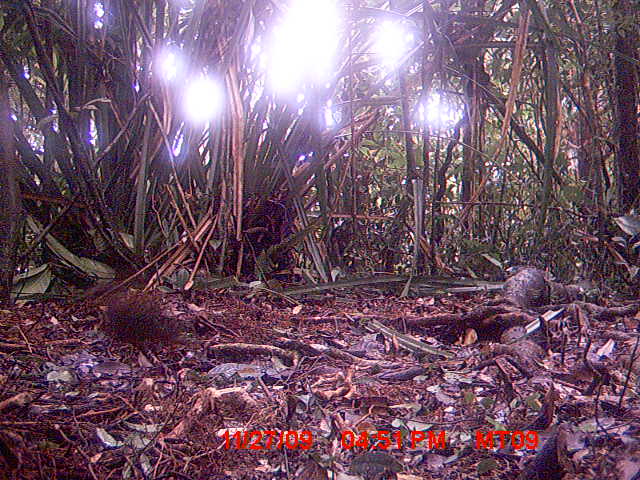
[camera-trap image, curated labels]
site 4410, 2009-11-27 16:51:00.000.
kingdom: Animalia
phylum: Chordata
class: Aves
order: Coraciiformes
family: Brachypteraciidae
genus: Brachypteracias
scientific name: Brachypteracias squamiger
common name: scaly ground roller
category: geobiastes squamiger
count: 1